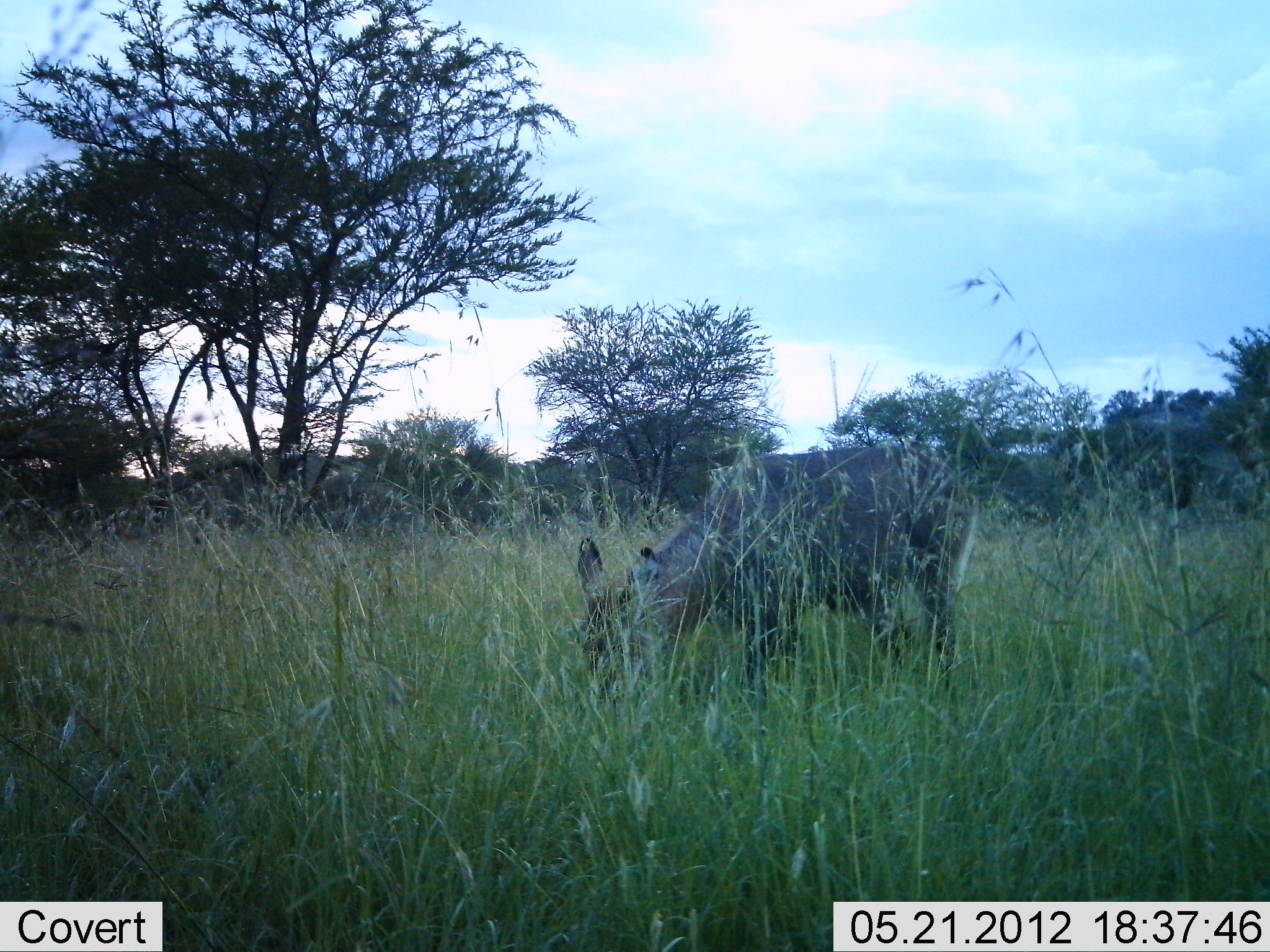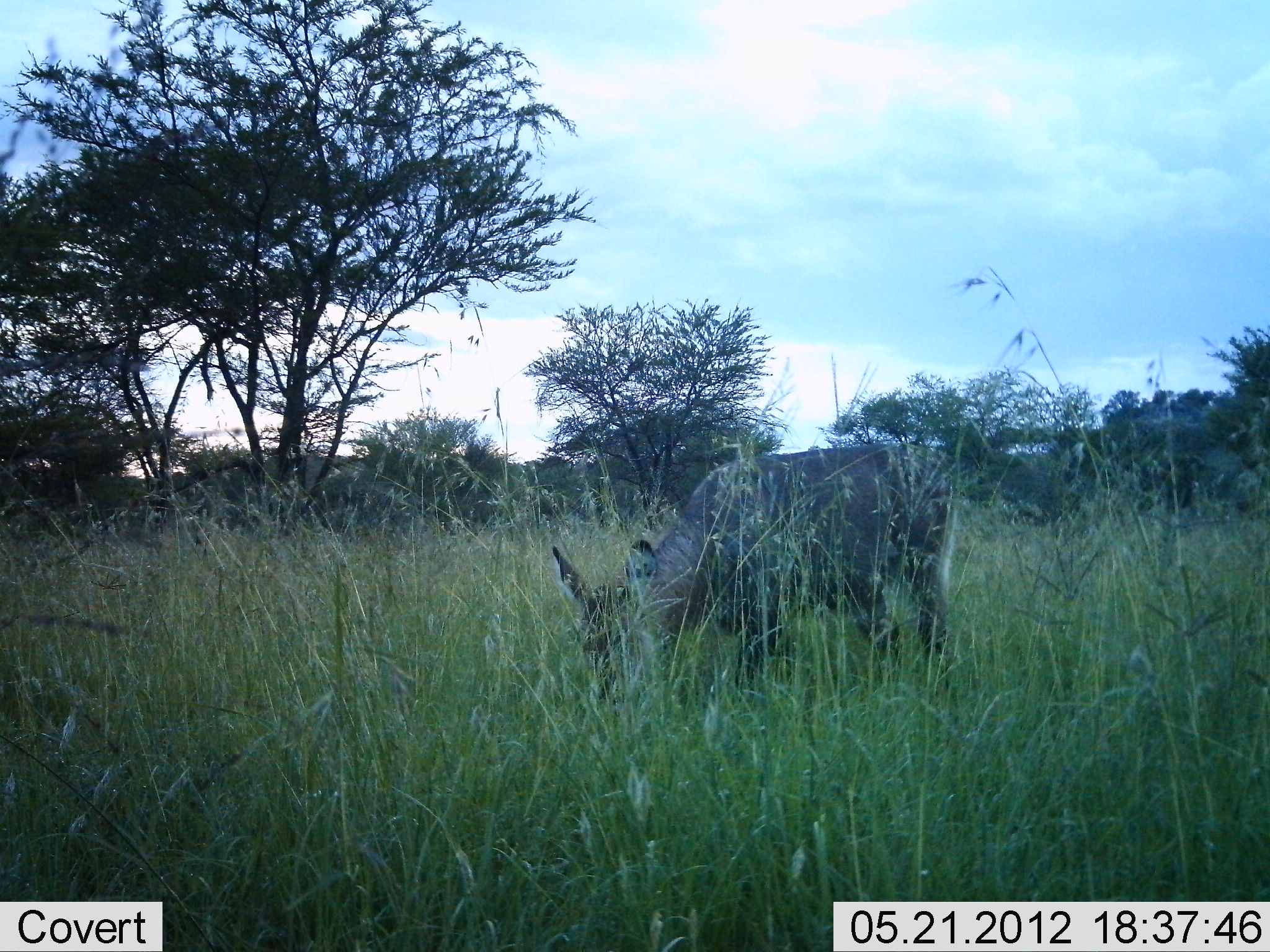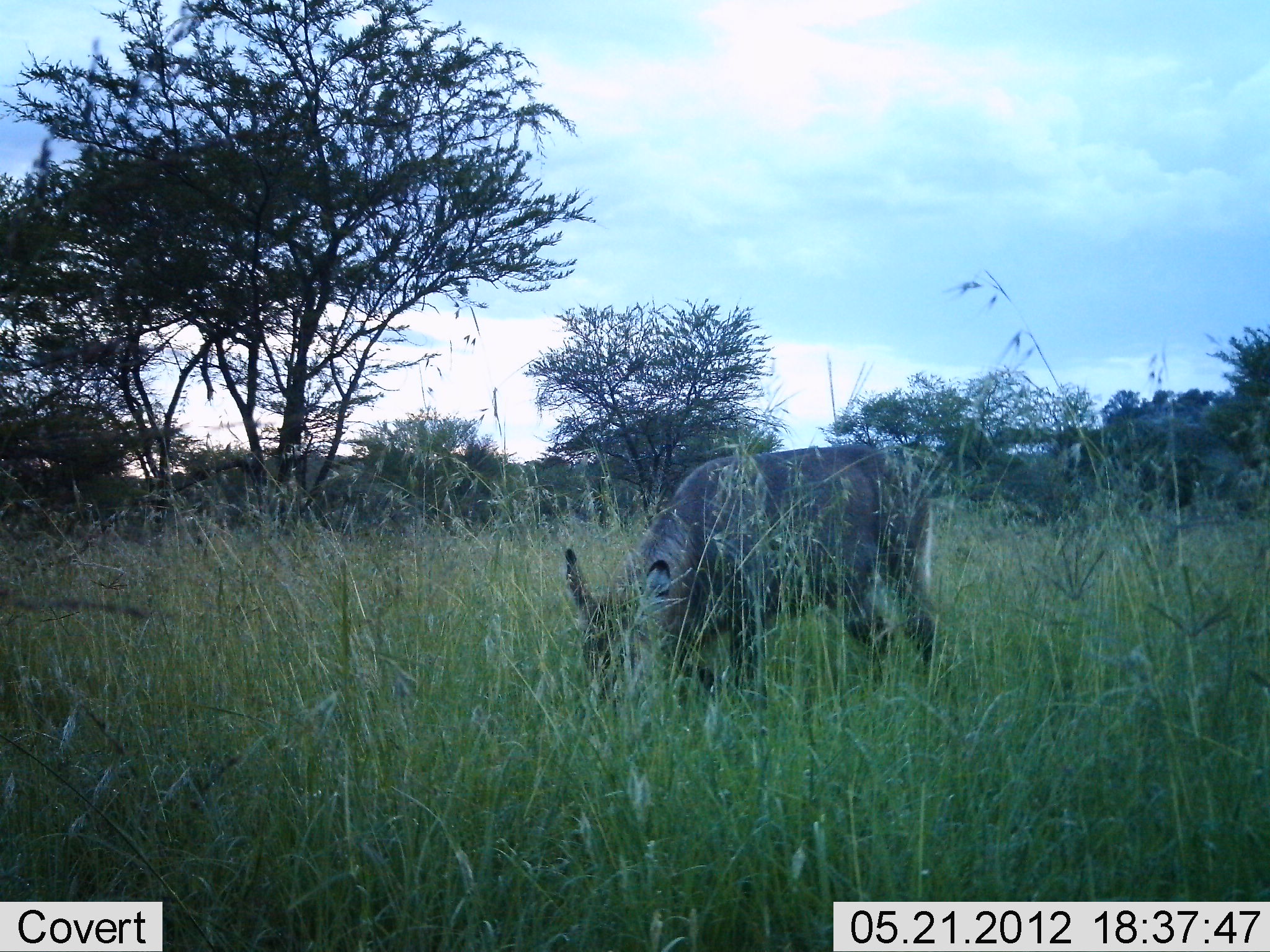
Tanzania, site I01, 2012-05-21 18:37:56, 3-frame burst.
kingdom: Animalia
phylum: Chordata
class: Mammalia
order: Artiodactyla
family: Bovidae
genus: Kobus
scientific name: Kobus ellipsiprymnus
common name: waterbuck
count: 1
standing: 0%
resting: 0%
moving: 0%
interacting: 0%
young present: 10%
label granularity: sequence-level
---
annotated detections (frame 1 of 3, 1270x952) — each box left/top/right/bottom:
animal: 568/440/977/747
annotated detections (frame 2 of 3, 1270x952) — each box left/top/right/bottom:
animal: 548/442/966/717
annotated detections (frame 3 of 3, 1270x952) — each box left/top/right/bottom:
animal: 558/440/939/731